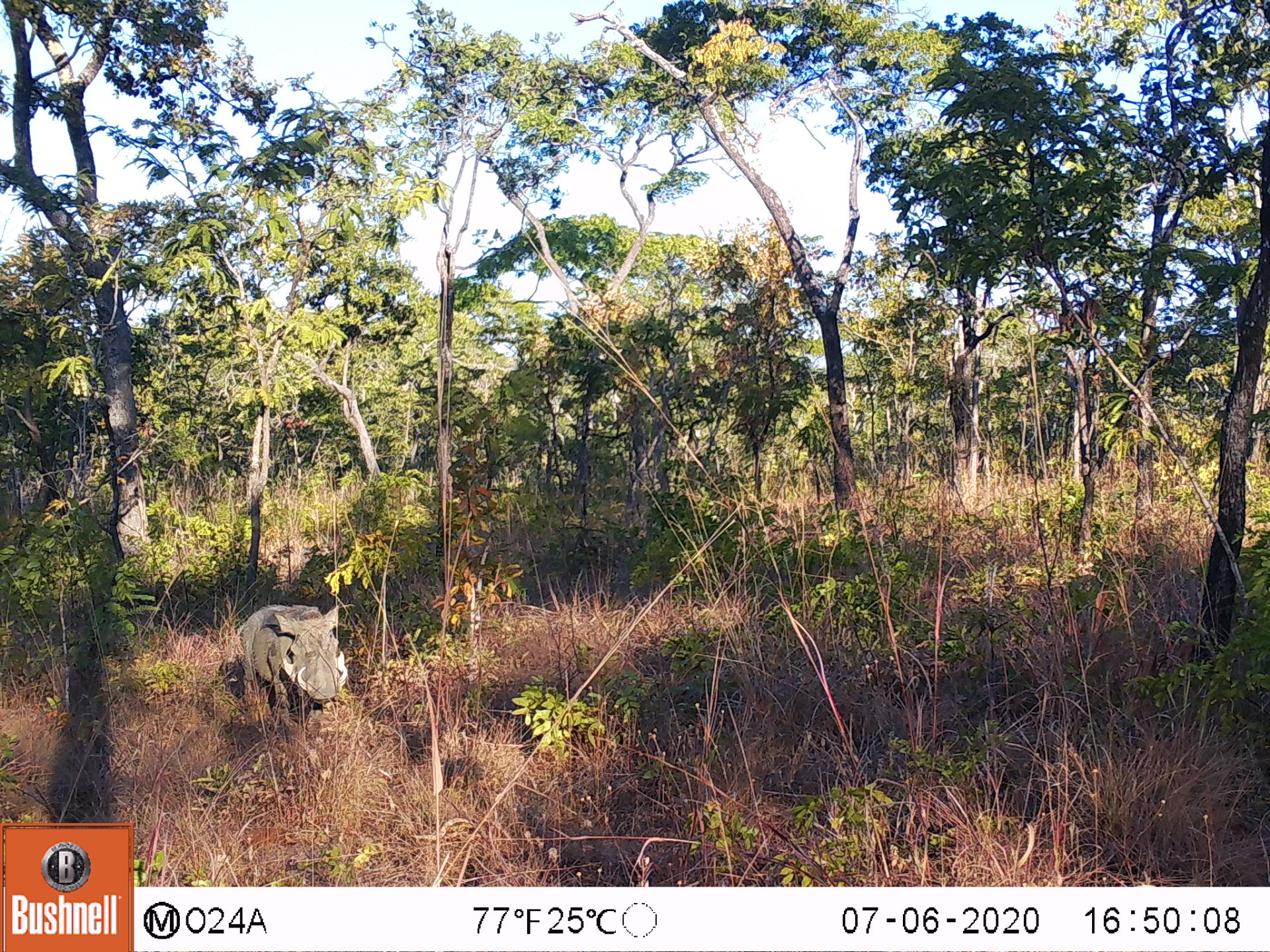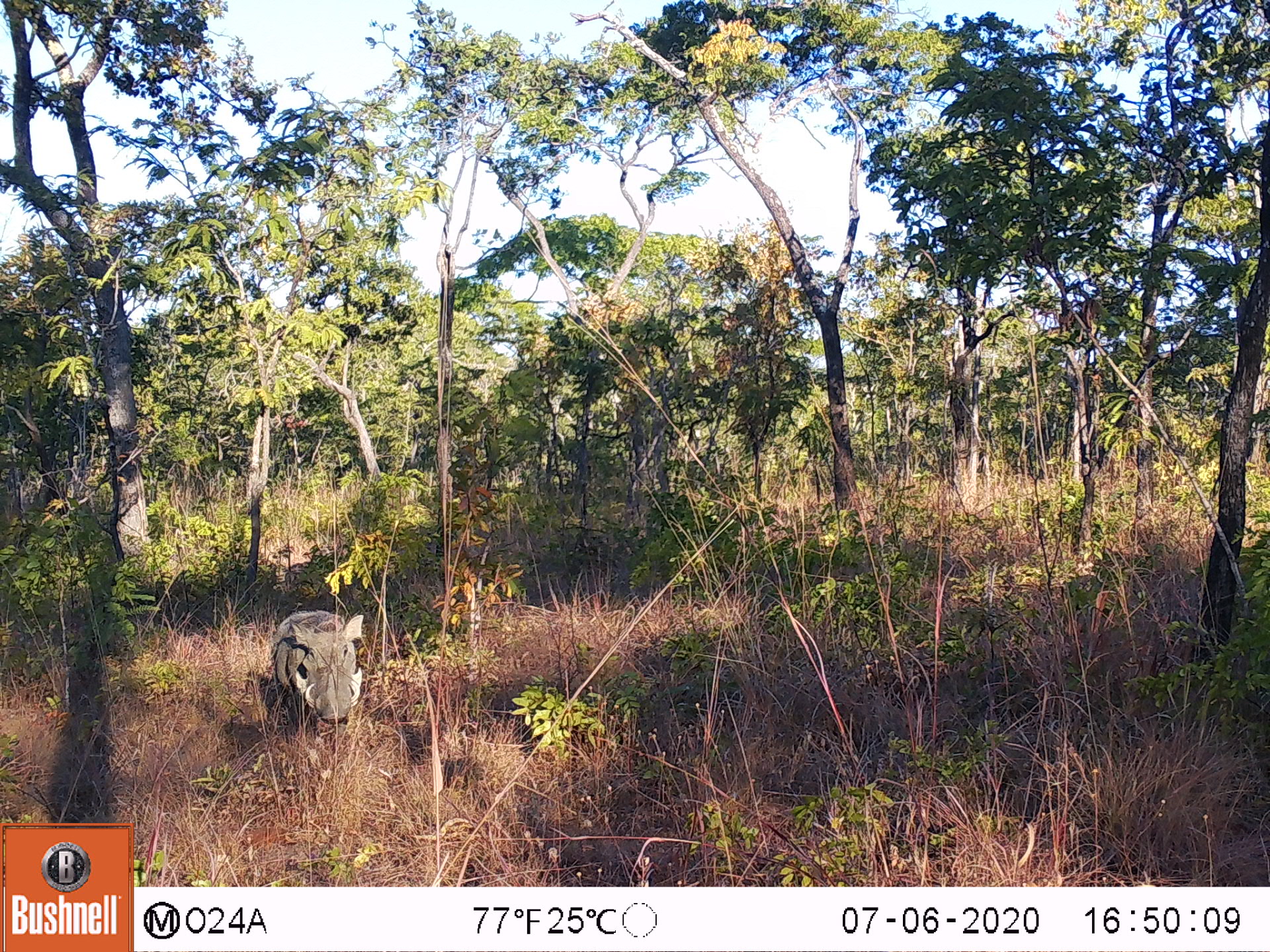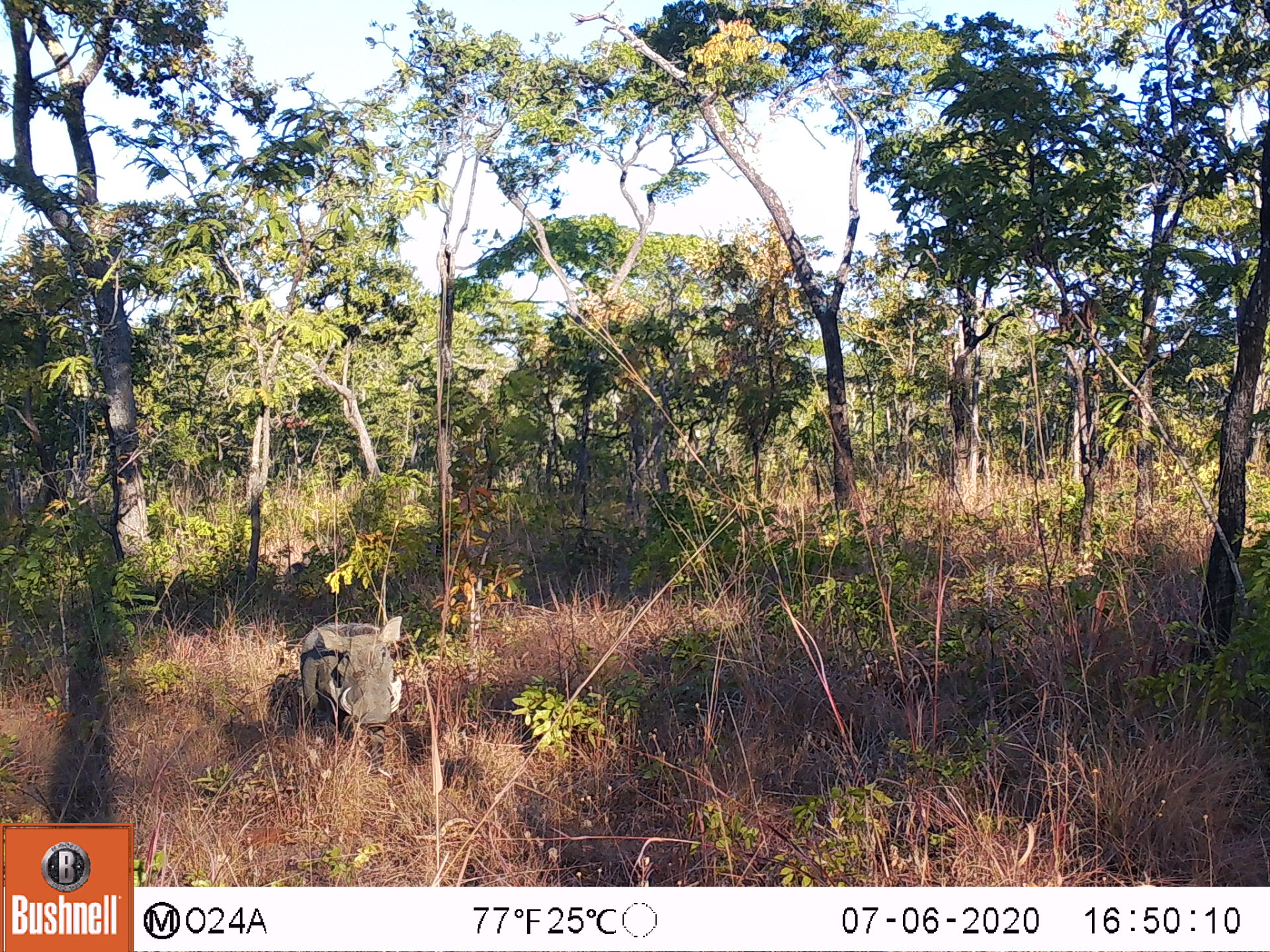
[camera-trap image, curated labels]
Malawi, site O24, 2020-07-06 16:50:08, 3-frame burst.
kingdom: Animalia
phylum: Chordata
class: Mammalia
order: Artiodactyla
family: Suidae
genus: Phacochoerus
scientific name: Phacochoerus africanus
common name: common warthog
Common warthog (Phacochoerus africanus), count 1.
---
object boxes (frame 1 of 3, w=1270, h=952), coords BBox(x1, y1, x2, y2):
common warthog: BBox(230, 597, 351, 717)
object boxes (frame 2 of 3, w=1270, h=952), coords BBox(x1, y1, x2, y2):
common warthog: BBox(266, 605, 367, 730)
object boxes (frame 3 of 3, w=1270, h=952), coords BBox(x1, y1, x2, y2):
common warthog: BBox(292, 612, 406, 786)